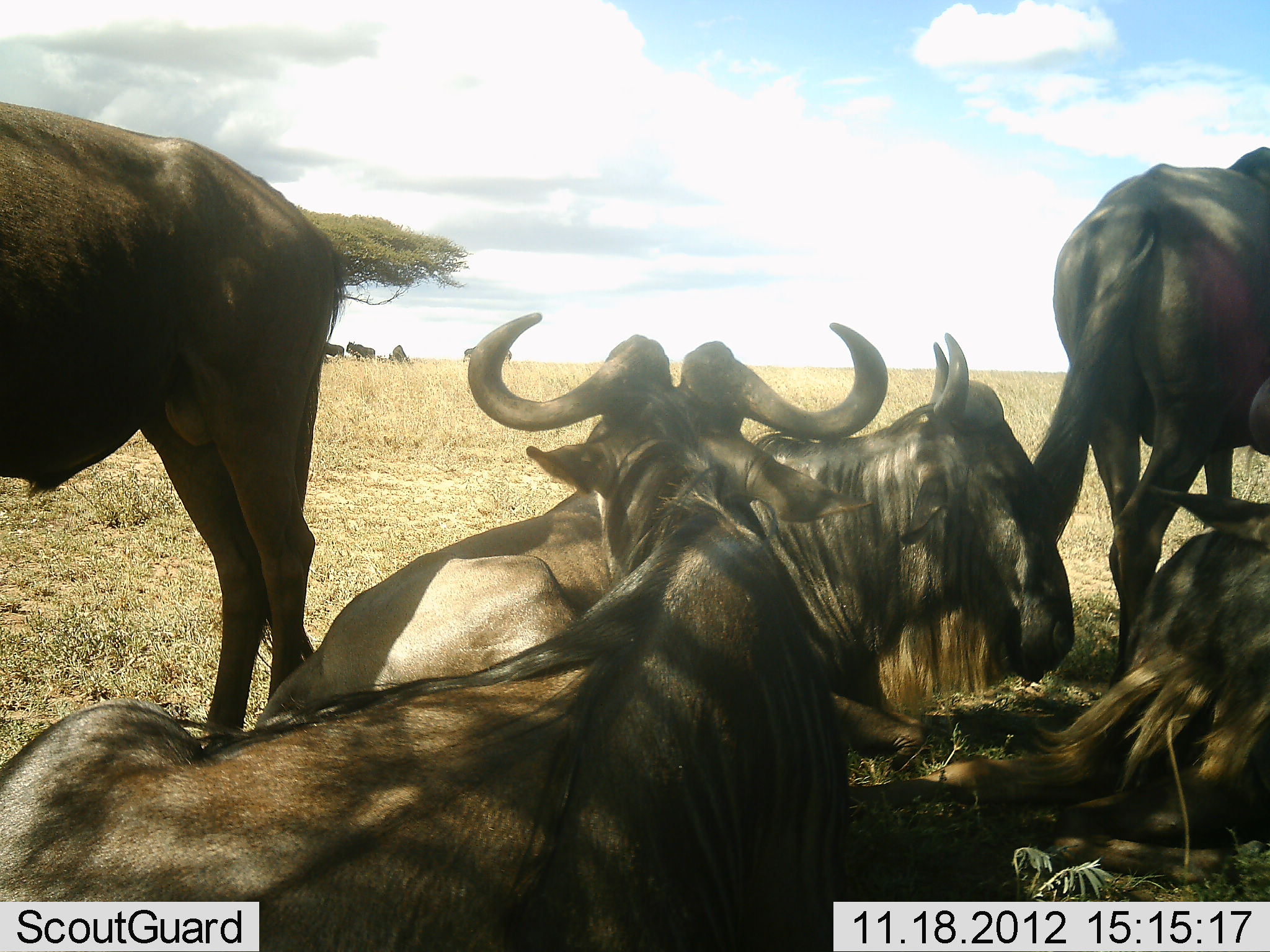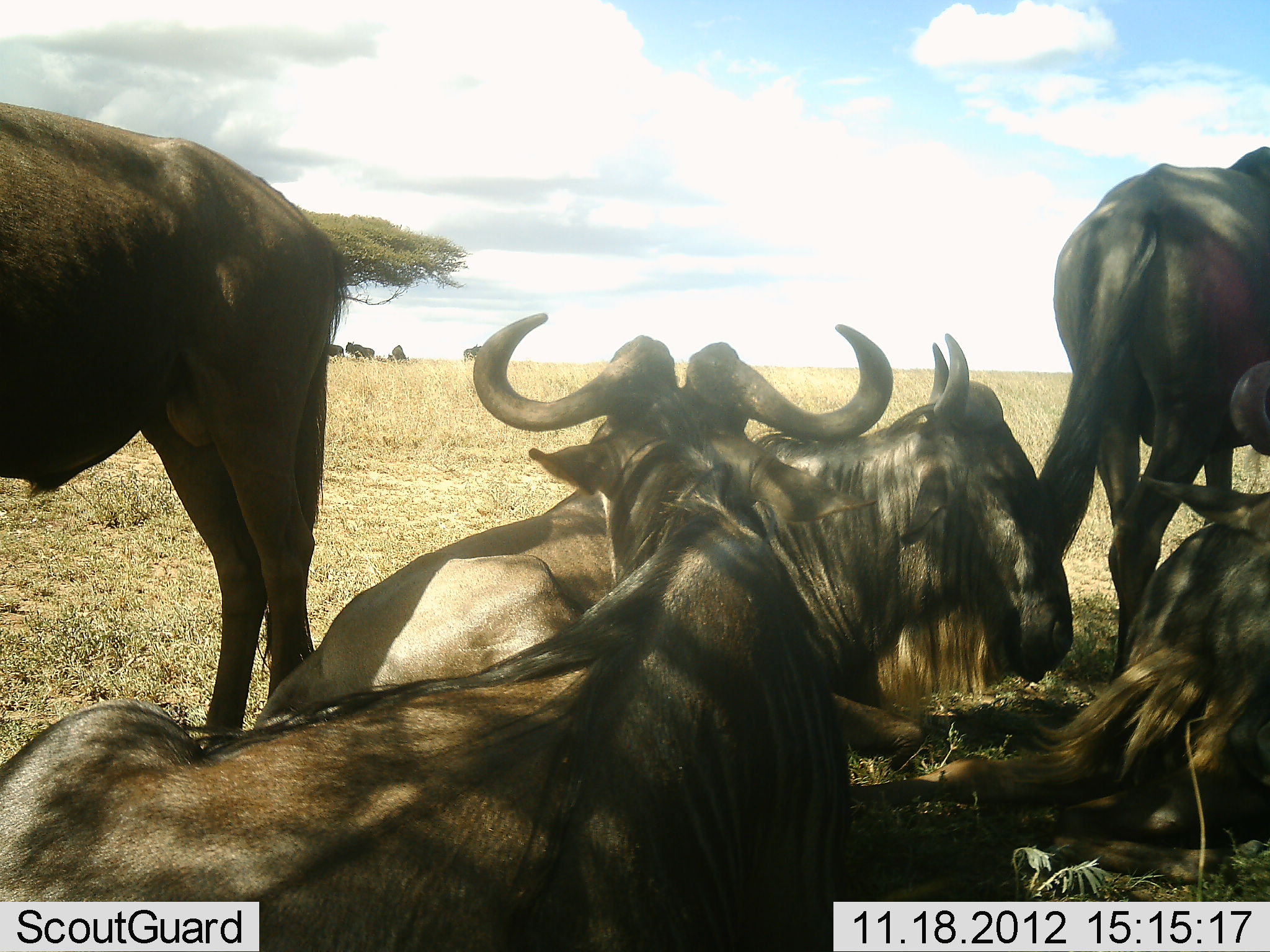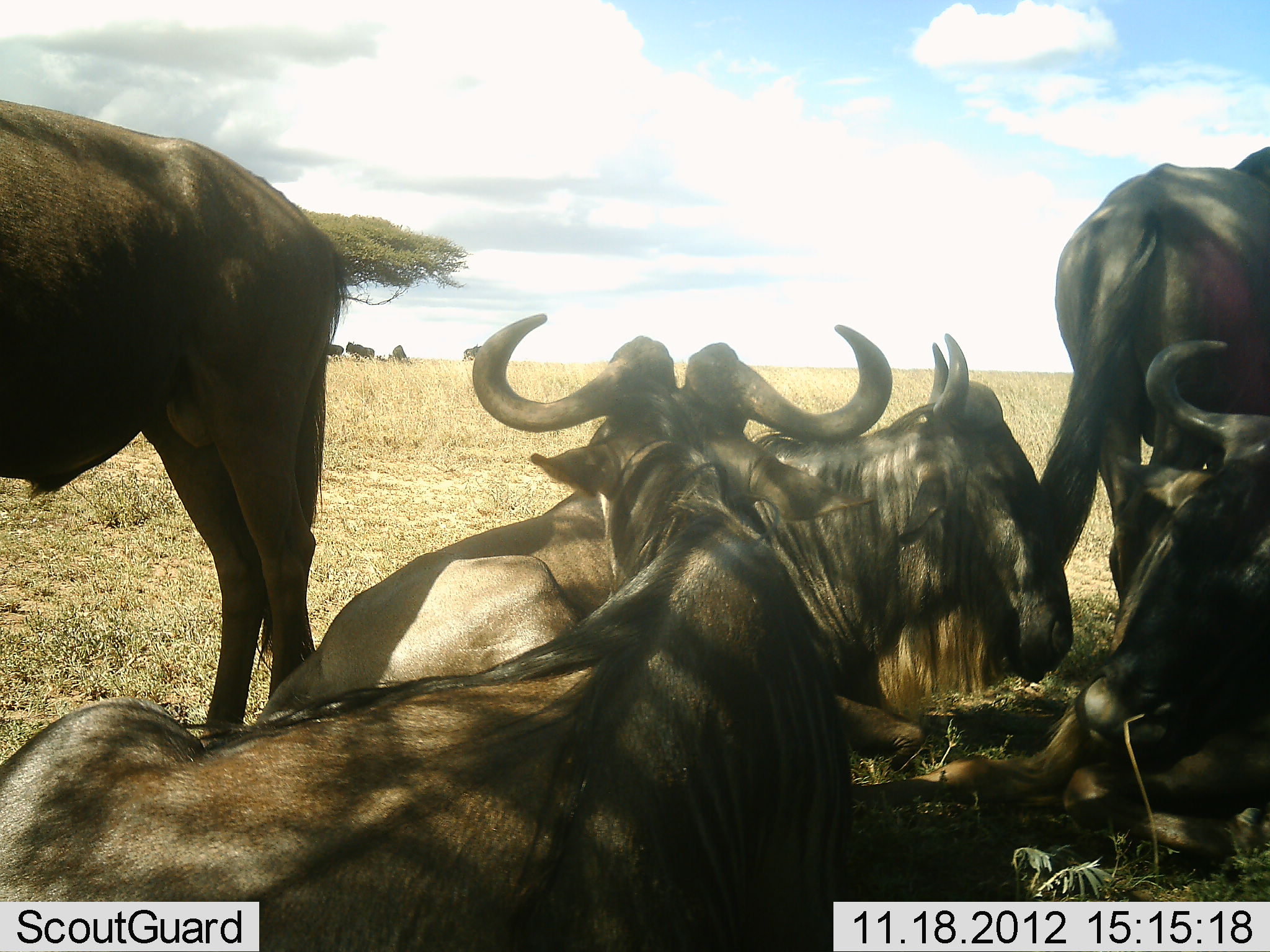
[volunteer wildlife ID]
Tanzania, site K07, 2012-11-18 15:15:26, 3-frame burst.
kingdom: Animalia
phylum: Chordata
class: Mammalia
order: Artiodactyla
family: Bovidae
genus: Connochaetes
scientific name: Connochaetes taurinus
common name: blue wildebeest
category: wildebeest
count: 5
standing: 60%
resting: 100%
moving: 0%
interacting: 30%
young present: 10%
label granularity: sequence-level